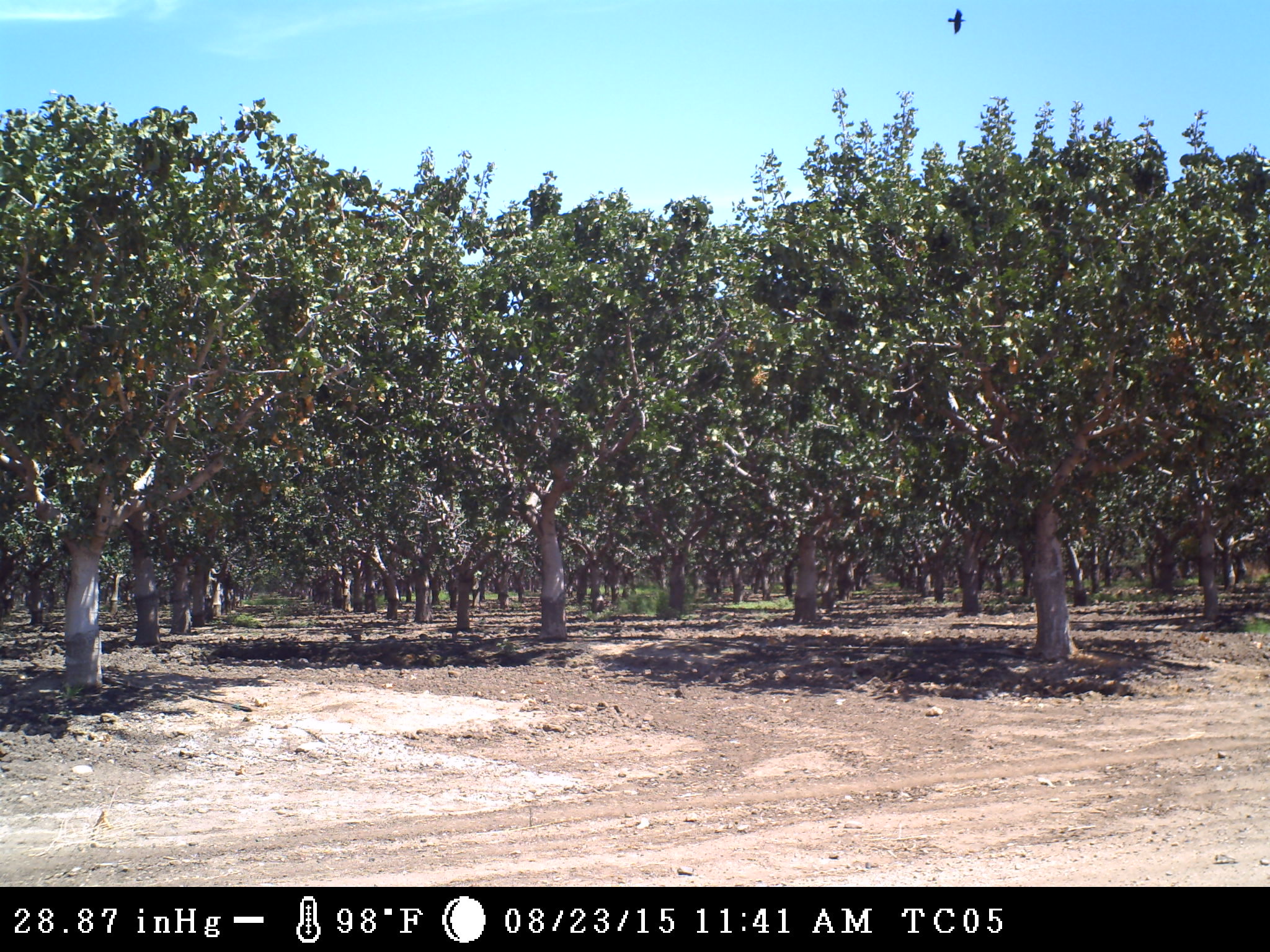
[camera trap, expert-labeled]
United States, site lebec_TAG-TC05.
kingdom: Animalia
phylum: Chordata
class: Aves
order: Passeriformes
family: Corvidae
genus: Corvus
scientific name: Corvus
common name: crows and ravens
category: unidentified corvus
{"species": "unidentified corvus (crows and ravens) (Corvus)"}